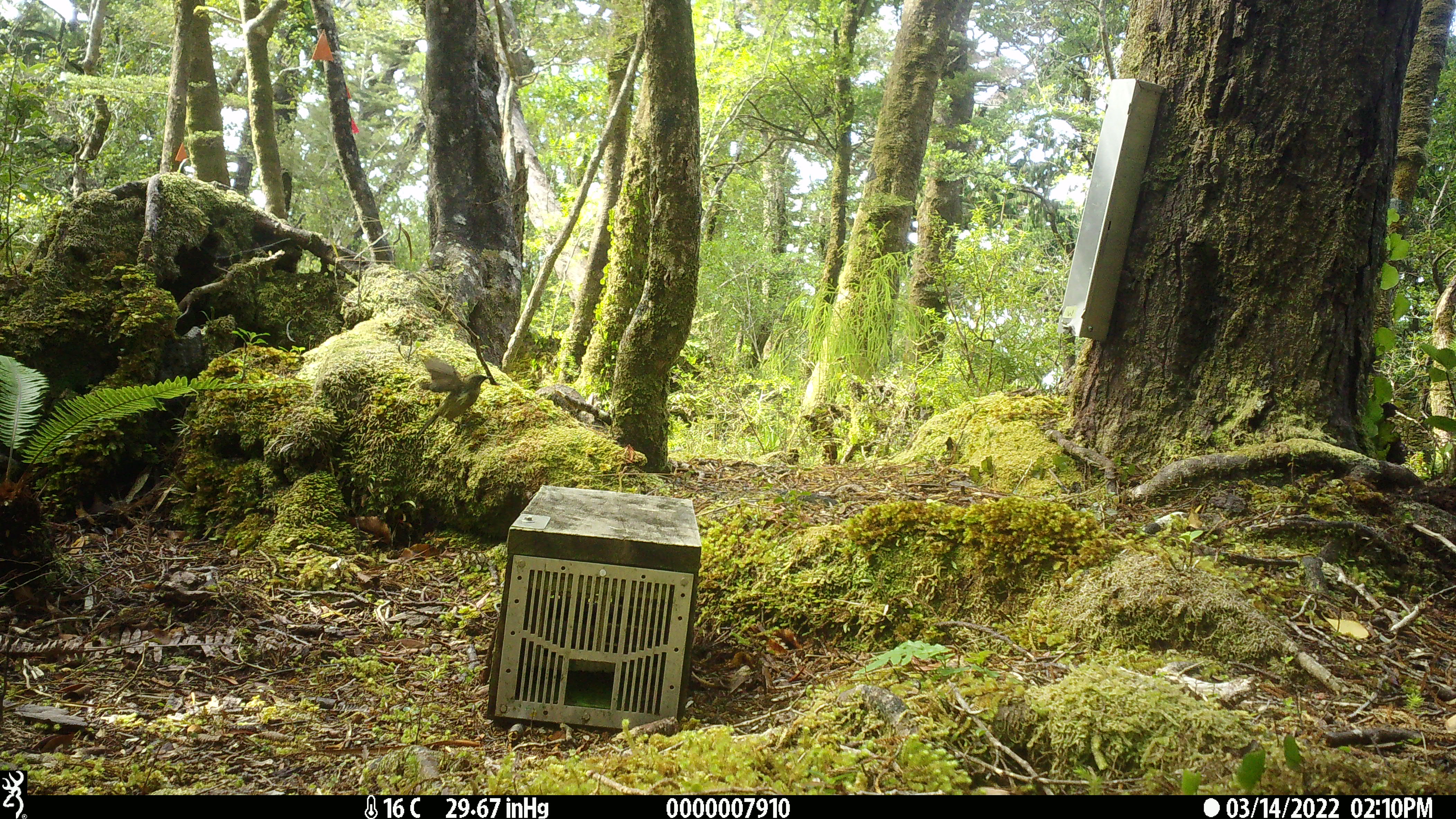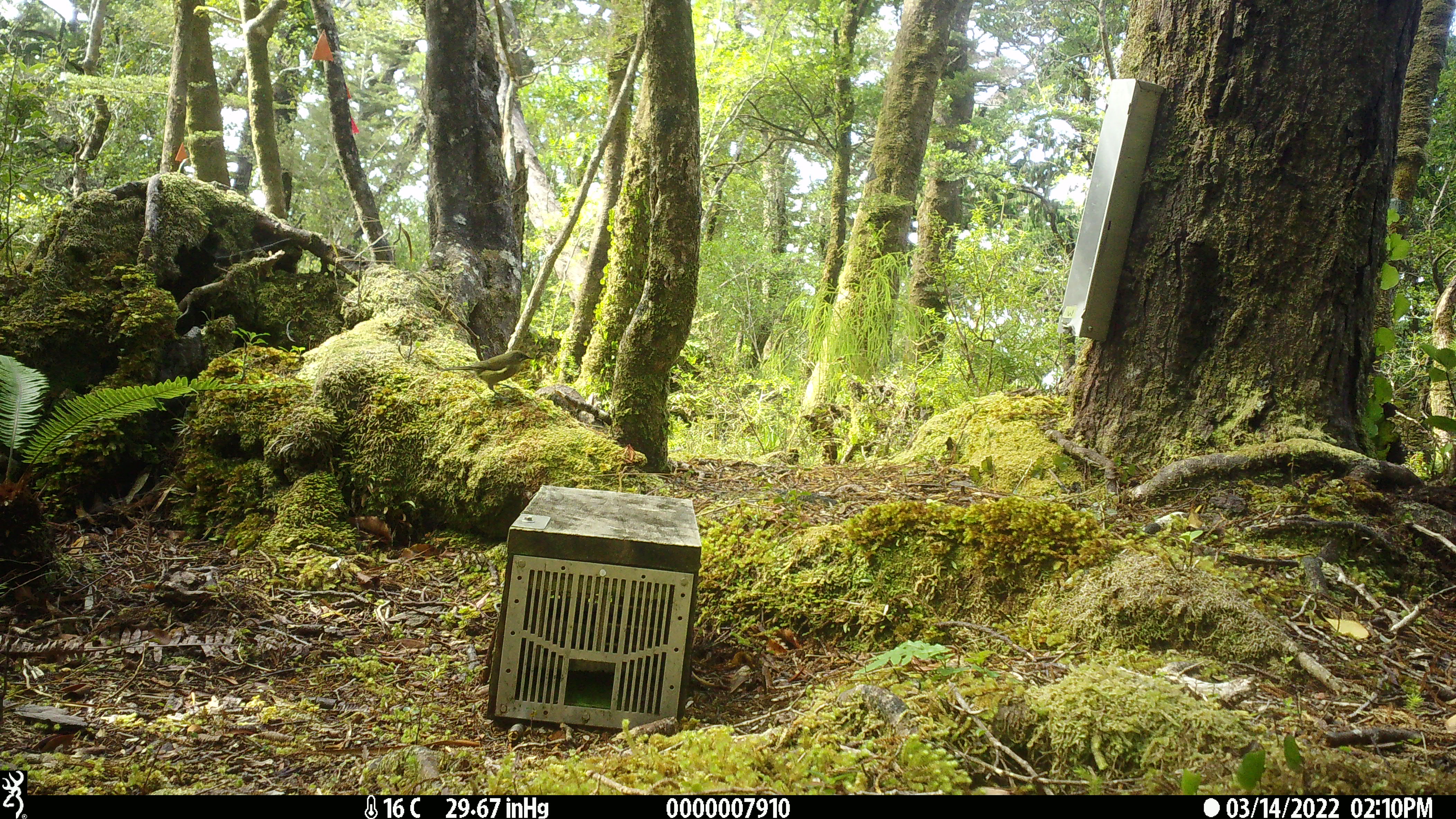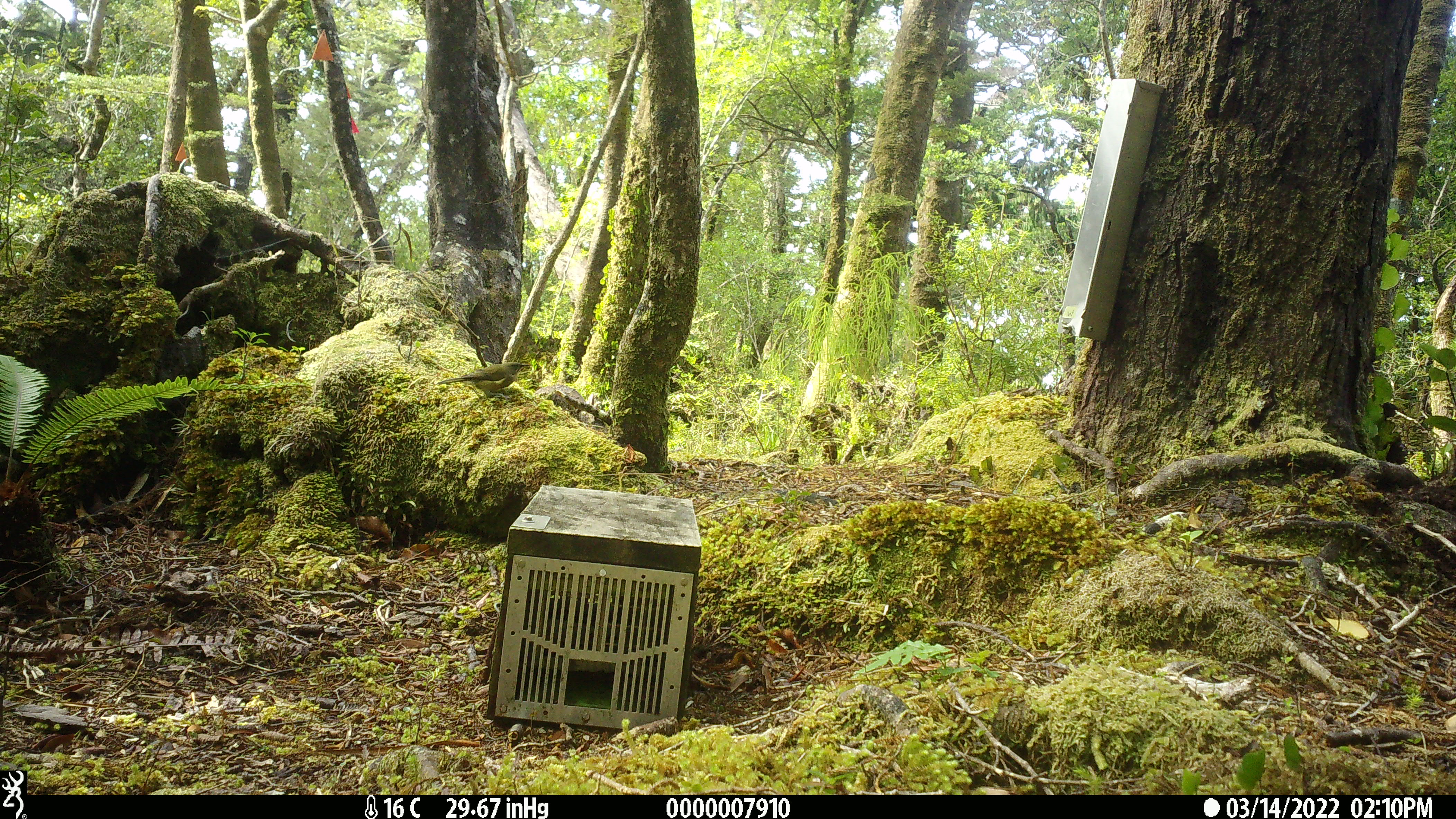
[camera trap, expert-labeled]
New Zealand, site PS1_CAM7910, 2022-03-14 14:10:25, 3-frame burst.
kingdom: Animalia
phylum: Chordata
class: Aves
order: Passeriformes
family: Meliphagidae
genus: Anthornis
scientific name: Anthornis melanura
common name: new zealand bellbird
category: bellbird